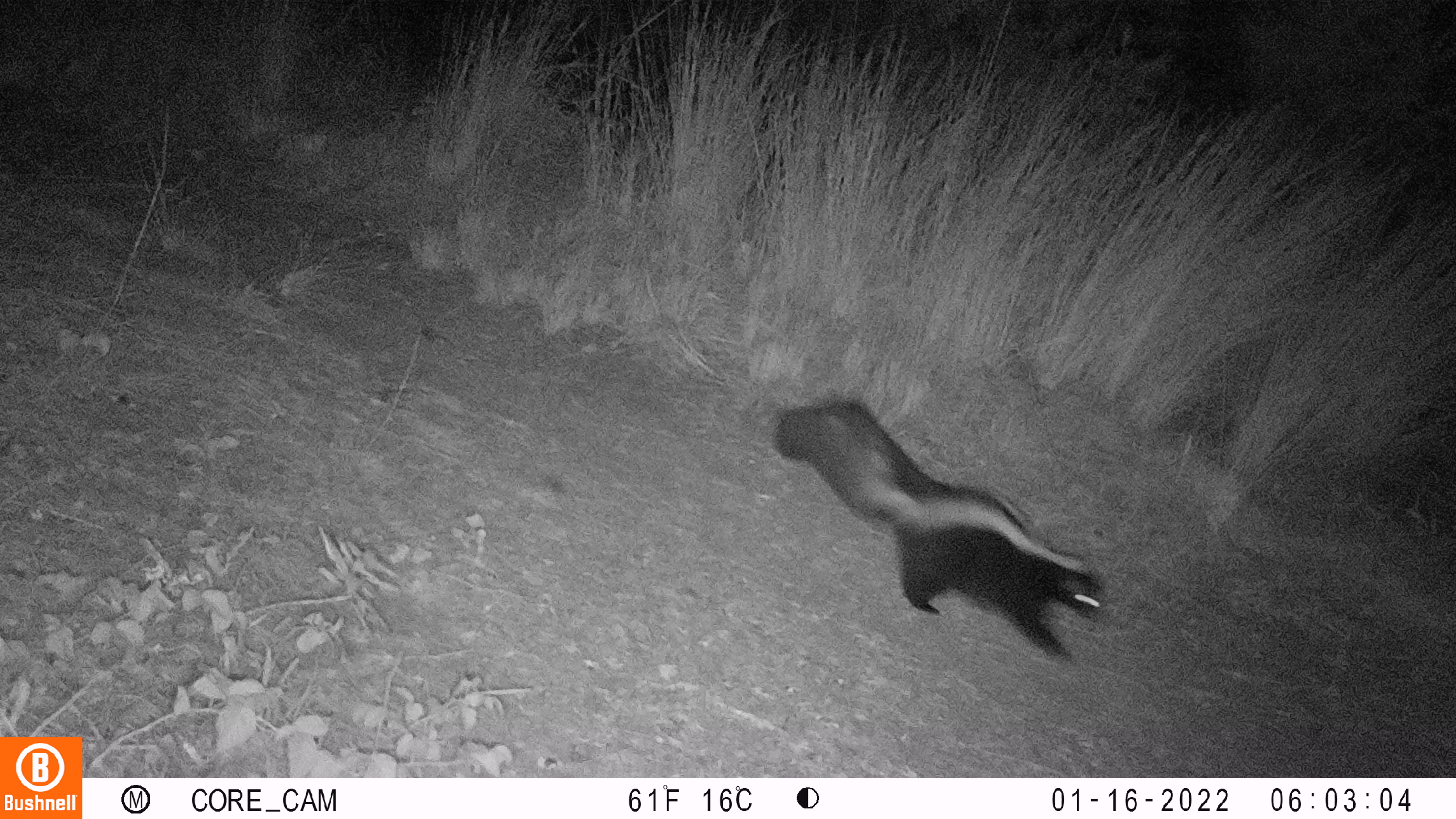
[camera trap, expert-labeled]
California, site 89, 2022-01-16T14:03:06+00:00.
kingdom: Animalia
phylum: Chordata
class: Mammalia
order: Carnivora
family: Mephitidae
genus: Mephitis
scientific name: Mephitis mephitis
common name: striped skunk